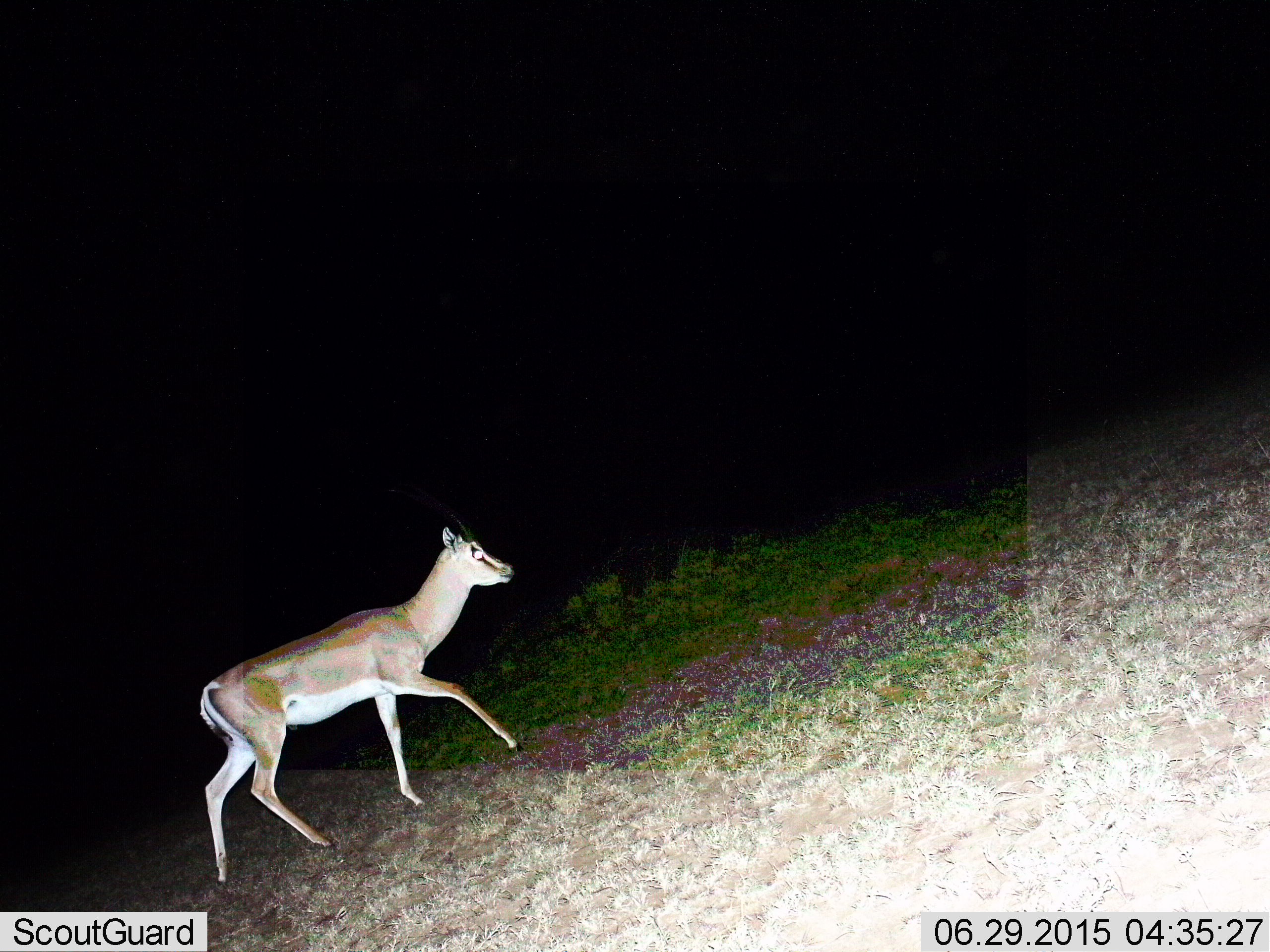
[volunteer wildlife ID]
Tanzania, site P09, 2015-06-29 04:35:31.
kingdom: Animalia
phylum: Chordata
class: Mammalia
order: Artiodactyla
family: Bovidae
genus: Nanger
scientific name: Nanger granti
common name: grant's gazelle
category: gazellegrants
Gazellegrants (grant's gazelle) (Nanger granti), count 1. Behavior (volunteer vote fractions): standing 0%, resting 0%, moving 100%, interacting 0%. Young present (vote fraction): 0%. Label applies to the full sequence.